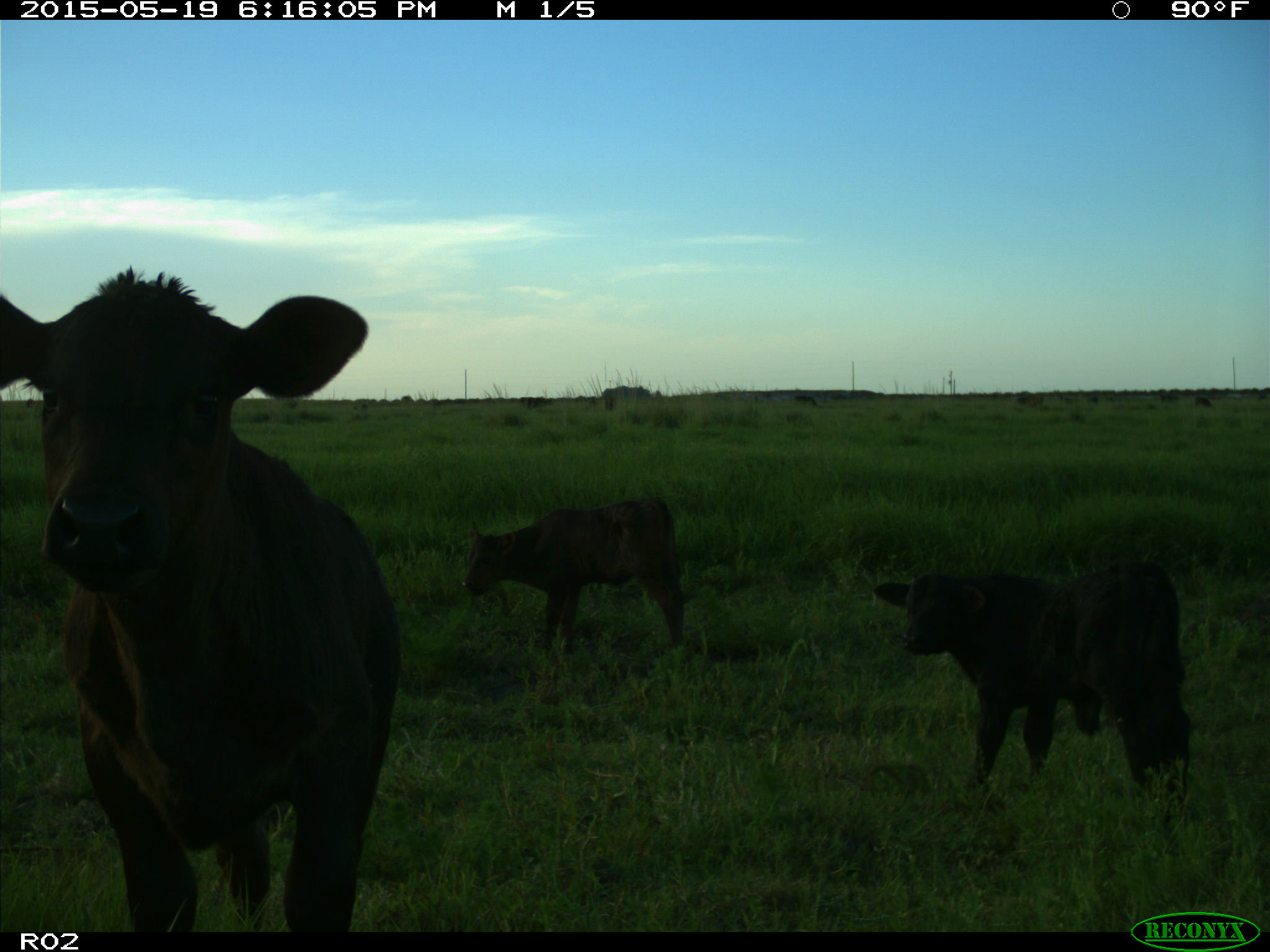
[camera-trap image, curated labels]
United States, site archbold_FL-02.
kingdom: Animalia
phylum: Chordata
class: Mammalia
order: Artiodactyla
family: Bovidae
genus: Bos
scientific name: Bos taurus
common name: domestic cow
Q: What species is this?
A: Bos taurus (domestic cow).